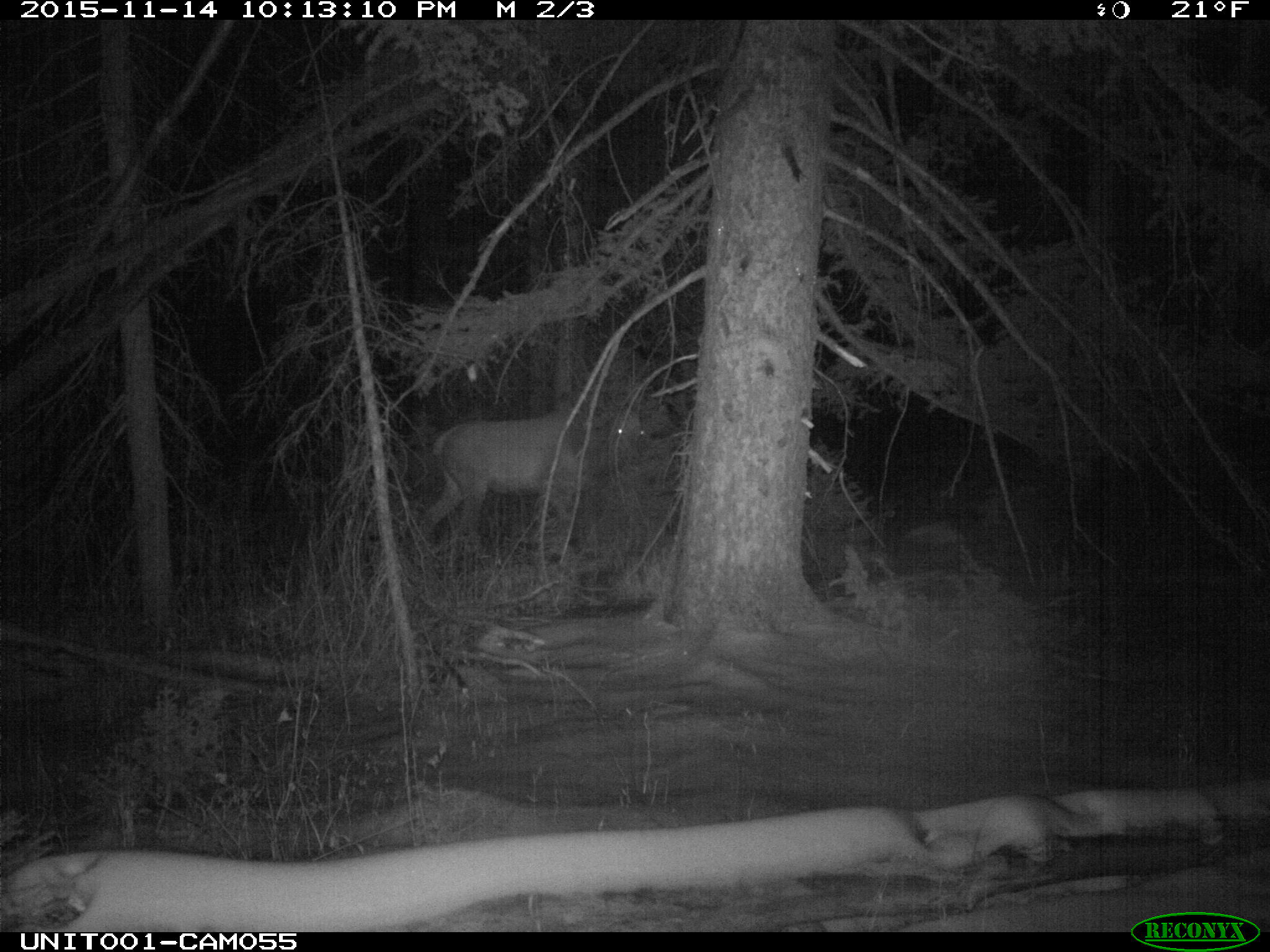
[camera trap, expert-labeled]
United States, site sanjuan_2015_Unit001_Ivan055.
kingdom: Animalia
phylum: Chordata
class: Mammalia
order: Artiodactyla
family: Cervidae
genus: Cervus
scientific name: Cervus elaphus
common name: red deer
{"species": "Cervus elaphus (red deer)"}